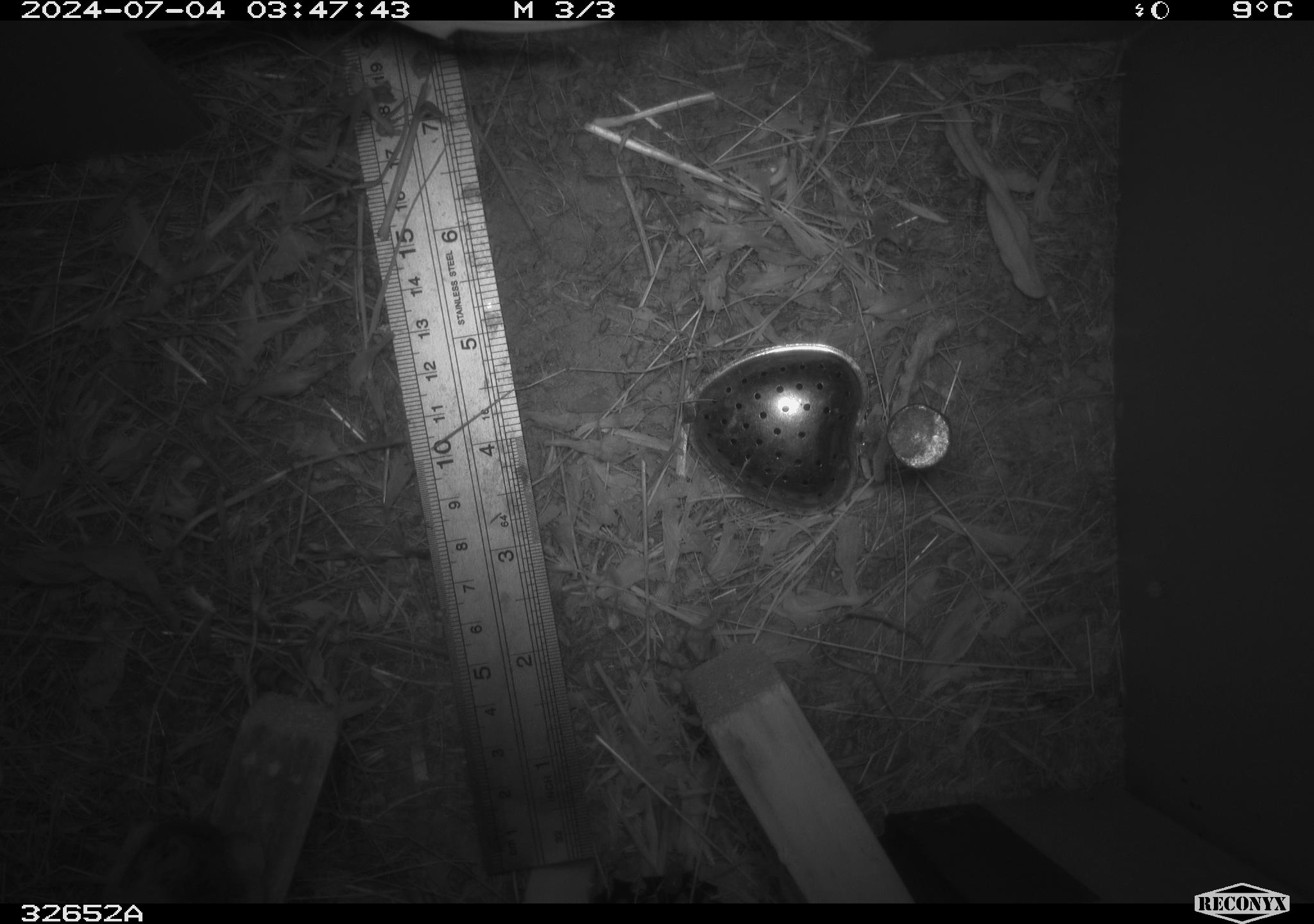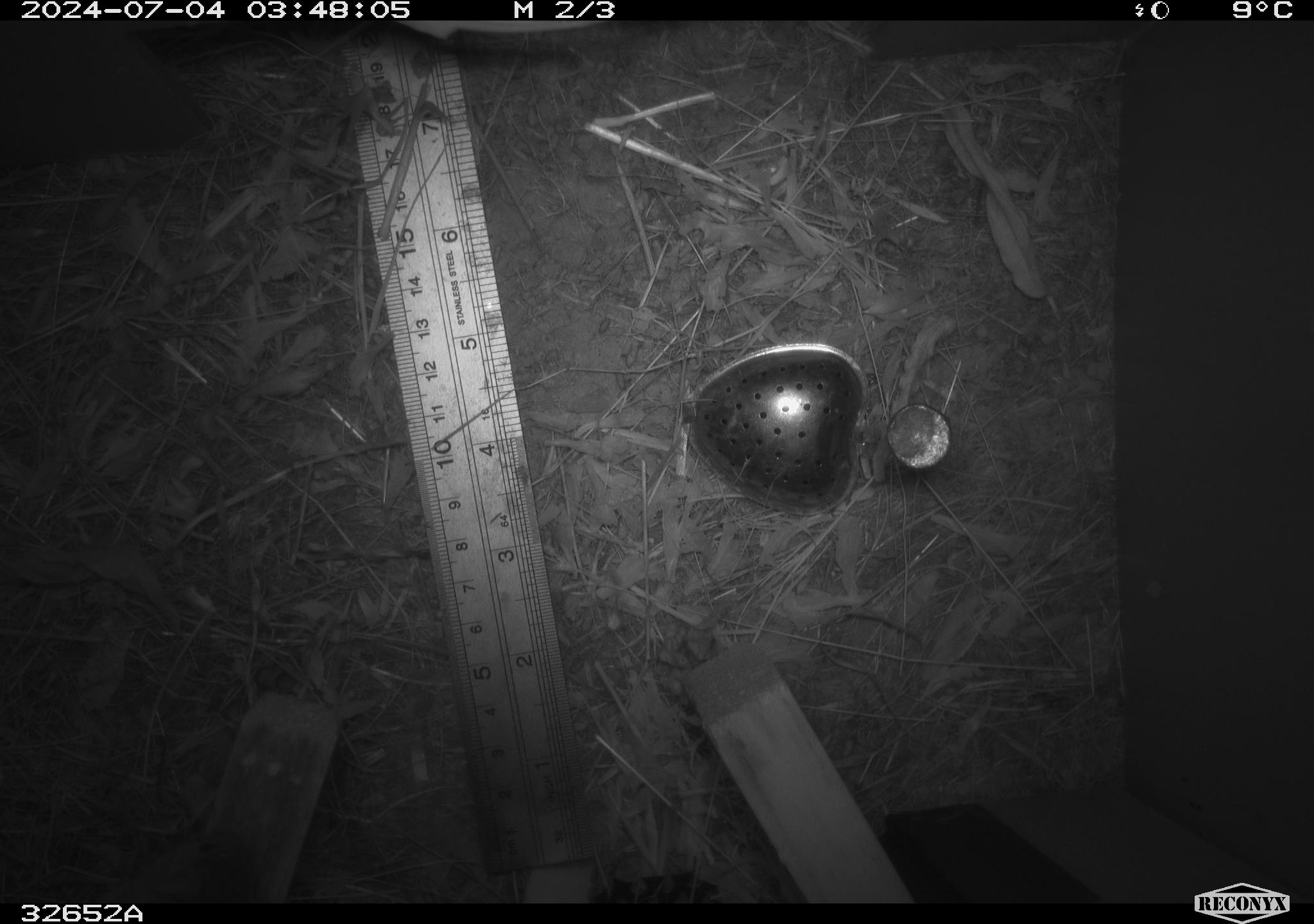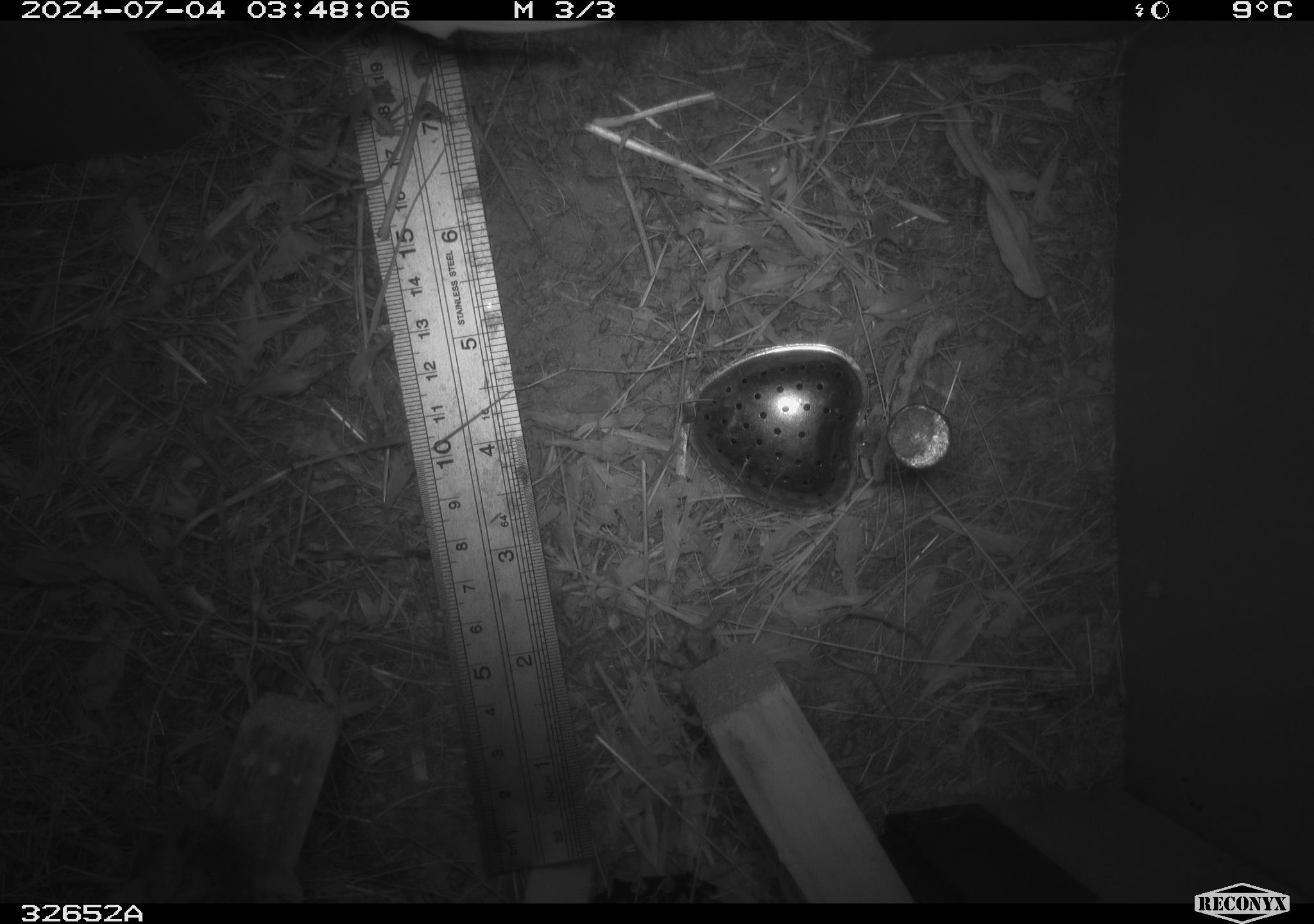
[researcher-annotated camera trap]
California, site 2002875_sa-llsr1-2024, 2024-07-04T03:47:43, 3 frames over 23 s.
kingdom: Animalia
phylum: Chordata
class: Mammalia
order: Rodentia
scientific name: Rodentia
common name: mouse species